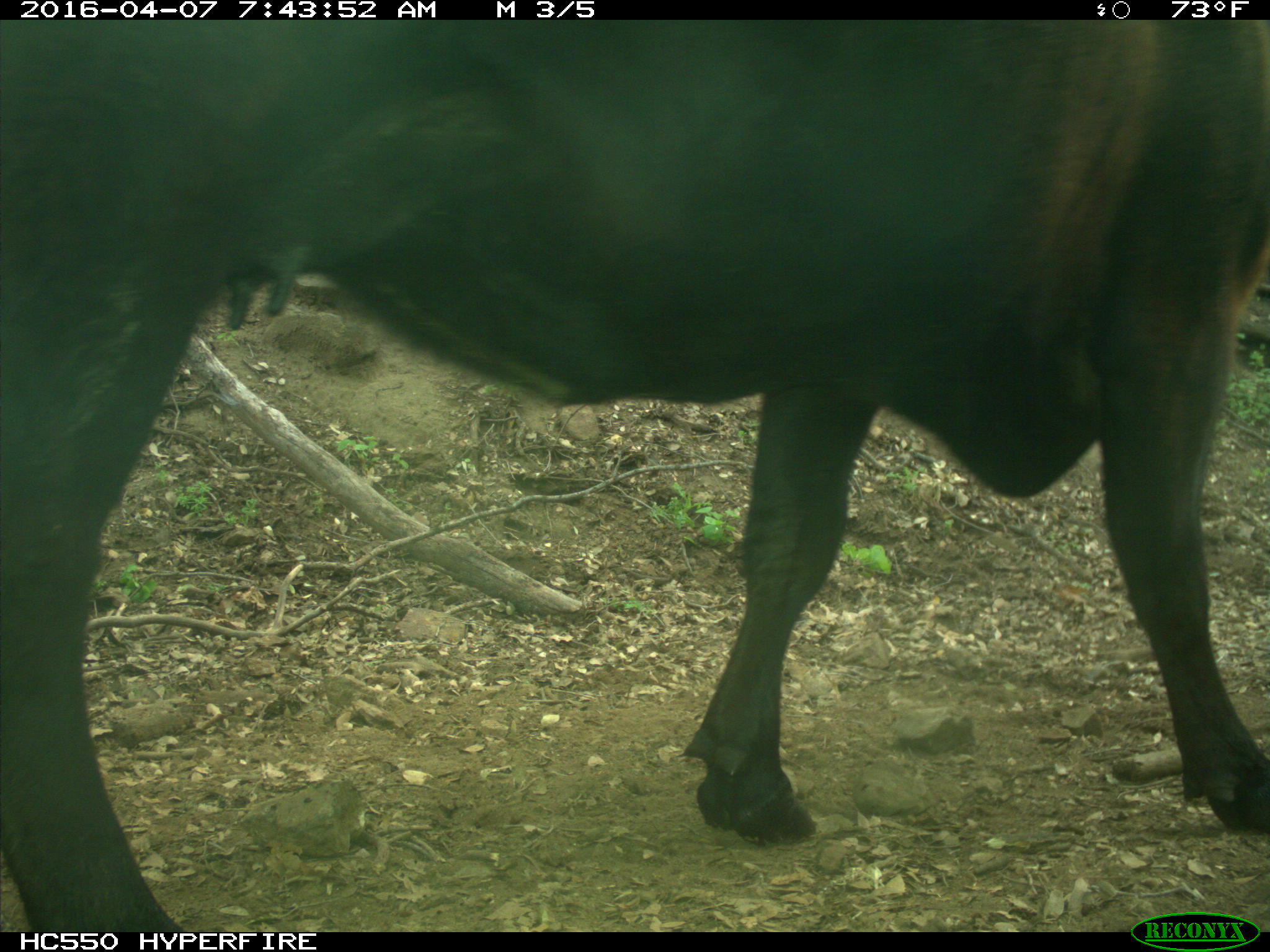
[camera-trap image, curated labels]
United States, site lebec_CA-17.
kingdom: Animalia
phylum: Chordata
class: Mammalia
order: Artiodactyla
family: Bovidae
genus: Bos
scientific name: Bos taurus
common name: domestic cow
Bos taurus (domestic cow).